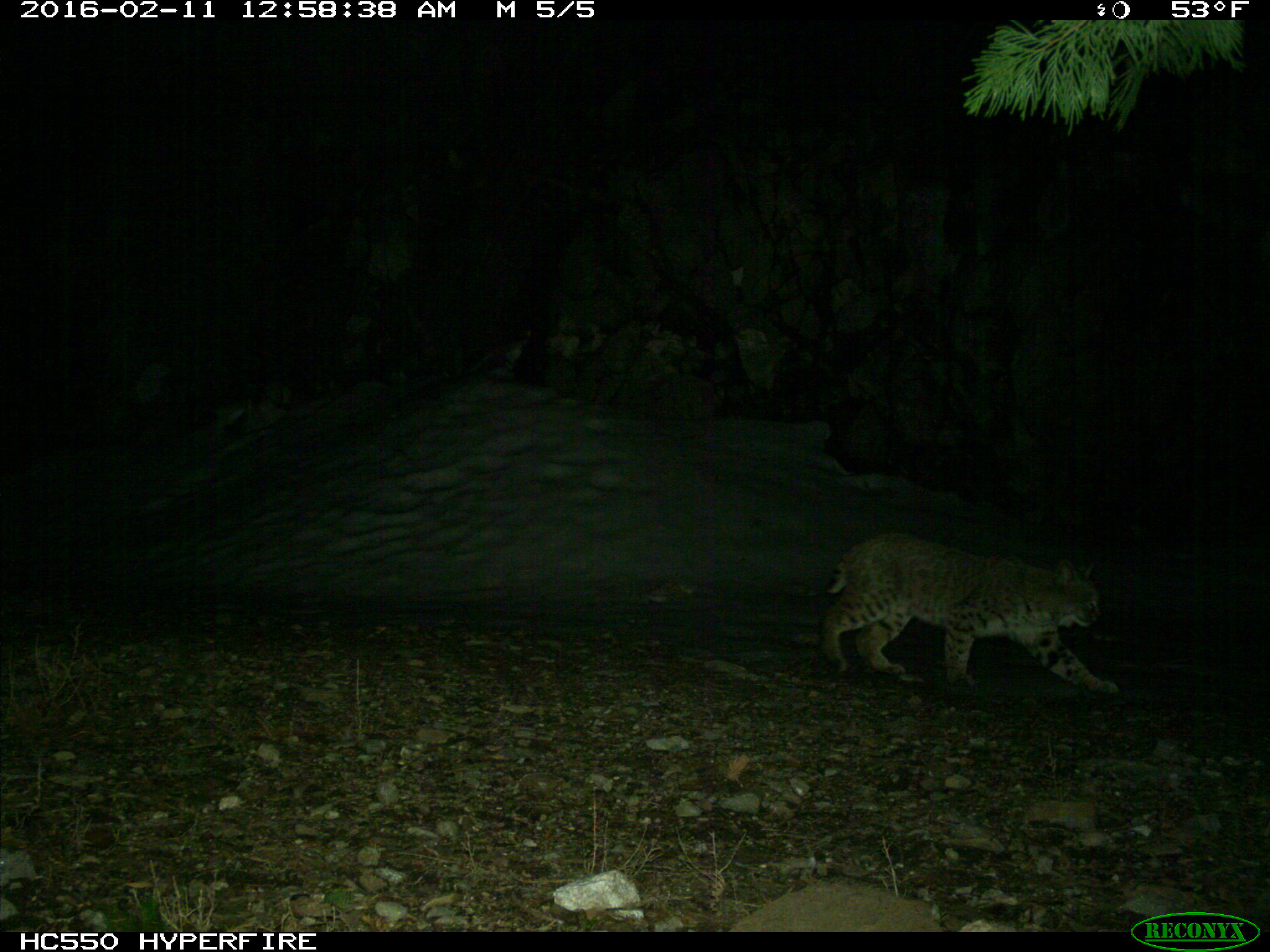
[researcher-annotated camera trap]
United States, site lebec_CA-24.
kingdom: Animalia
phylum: Chordata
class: Mammalia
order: Carnivora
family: Felidae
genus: Lynx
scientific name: Lynx rufus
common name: bobcat